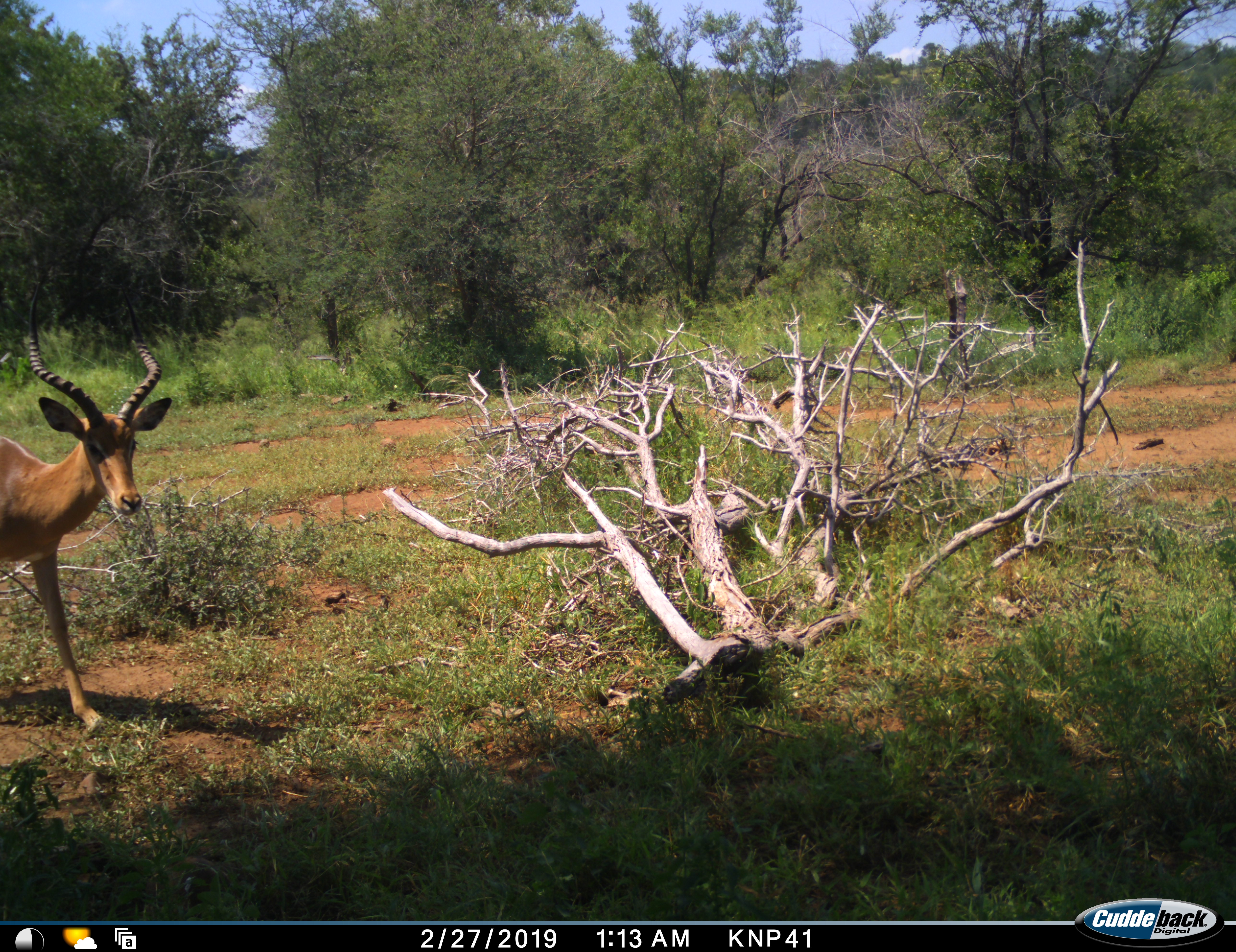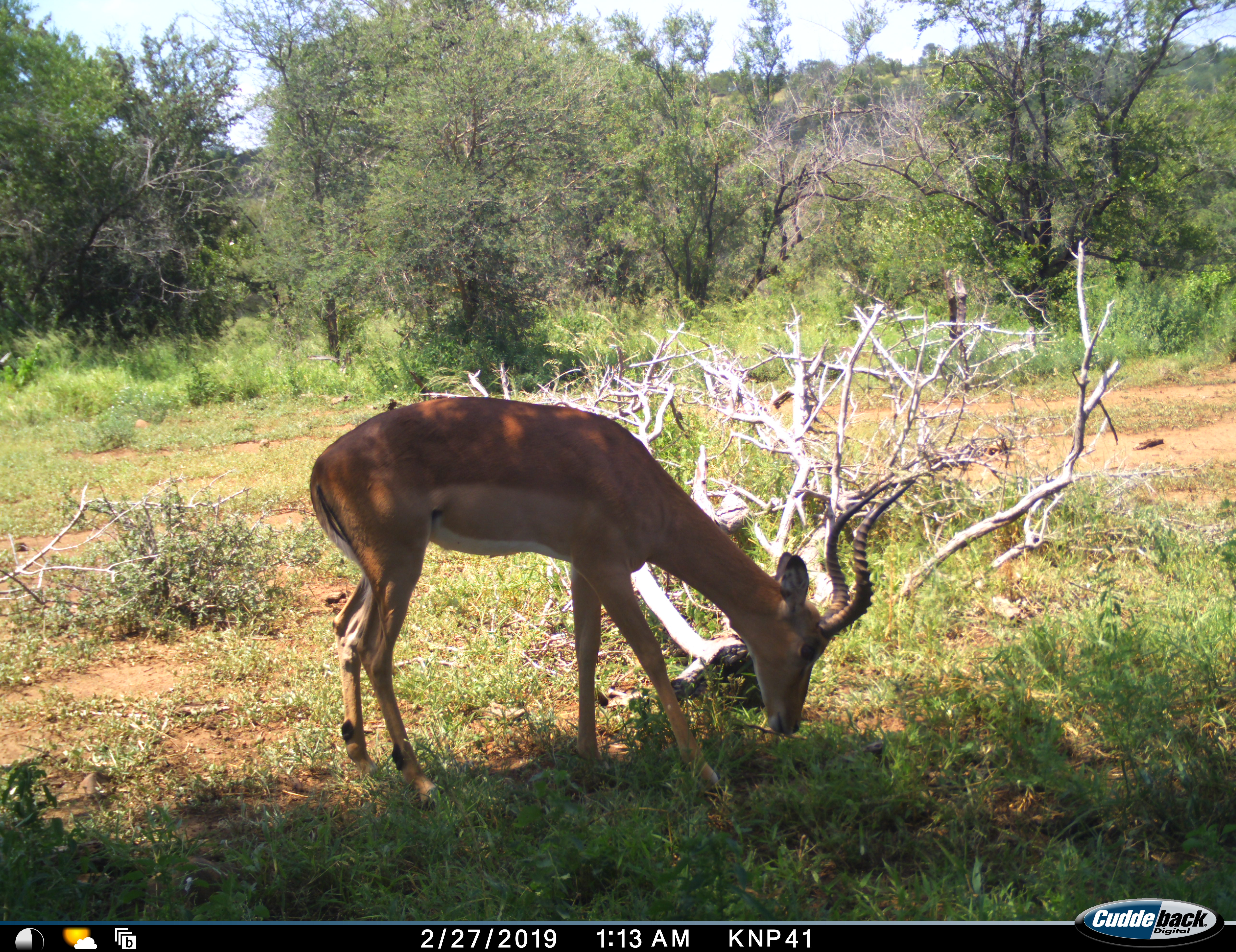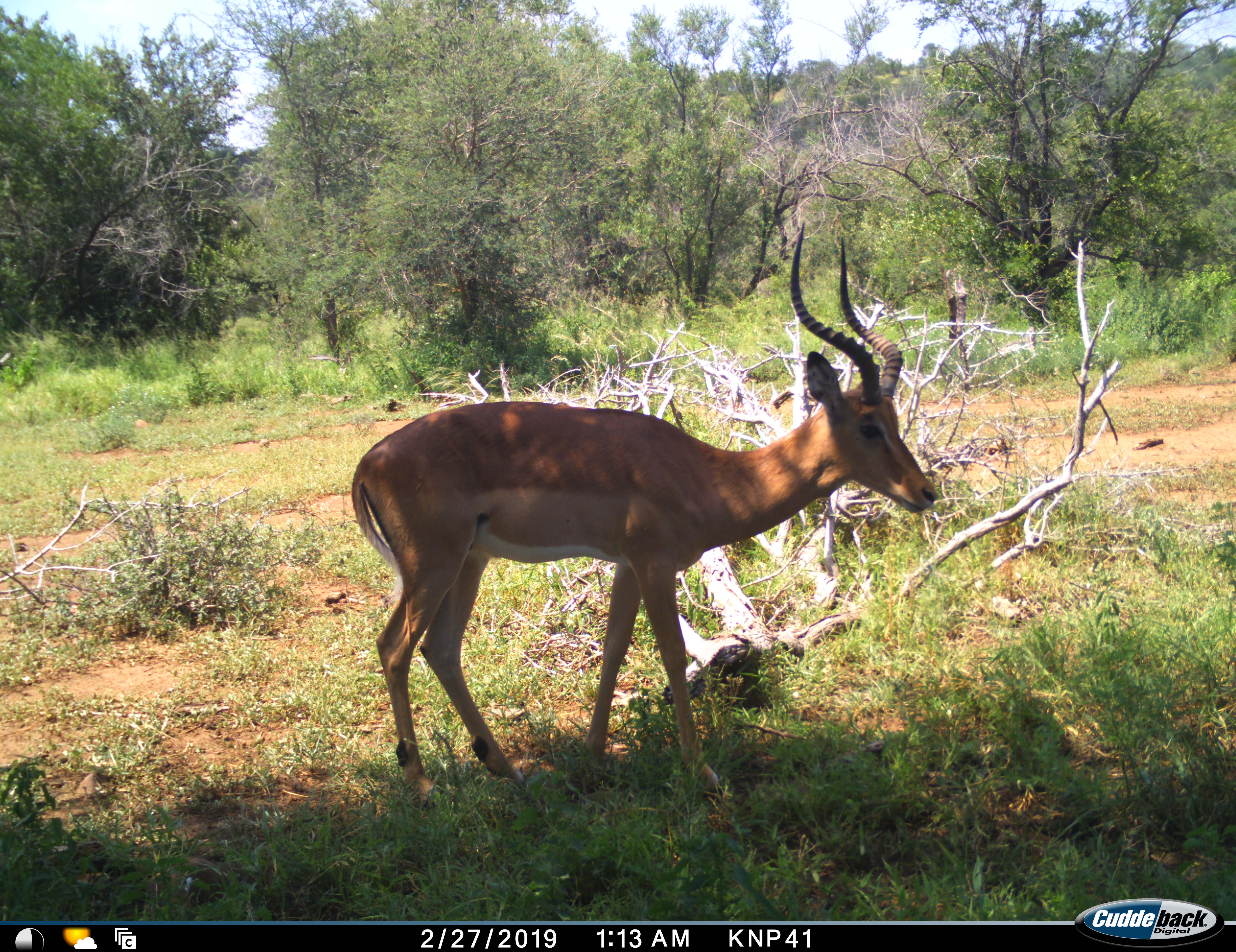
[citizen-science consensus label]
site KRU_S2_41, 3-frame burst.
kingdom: Animalia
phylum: Chordata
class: Mammalia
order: Artiodactyla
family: Bovidae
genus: Aepyceros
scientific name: Aepyceros melampus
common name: impala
Impala (Aepyceros melampus), count 1. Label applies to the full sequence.